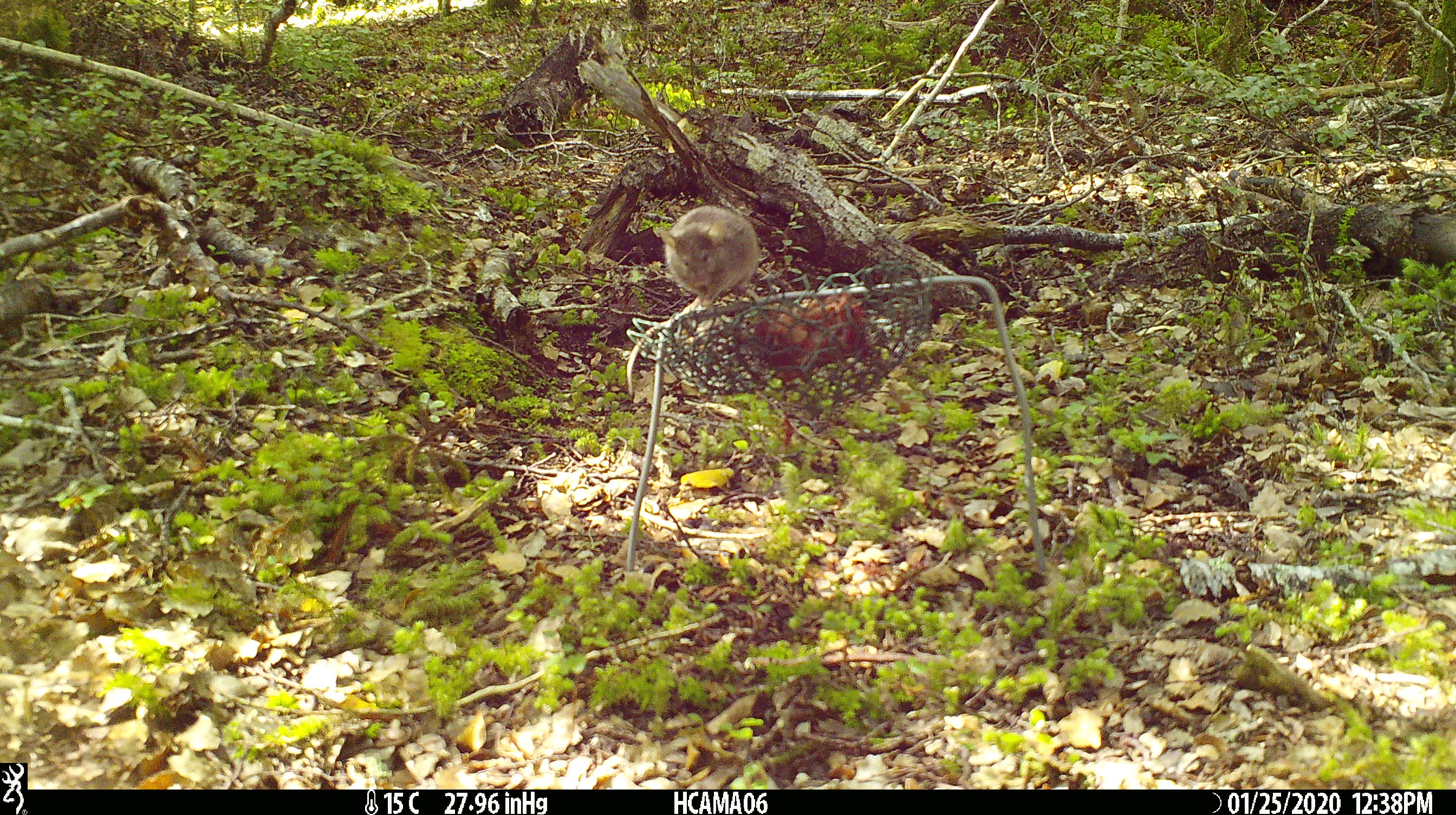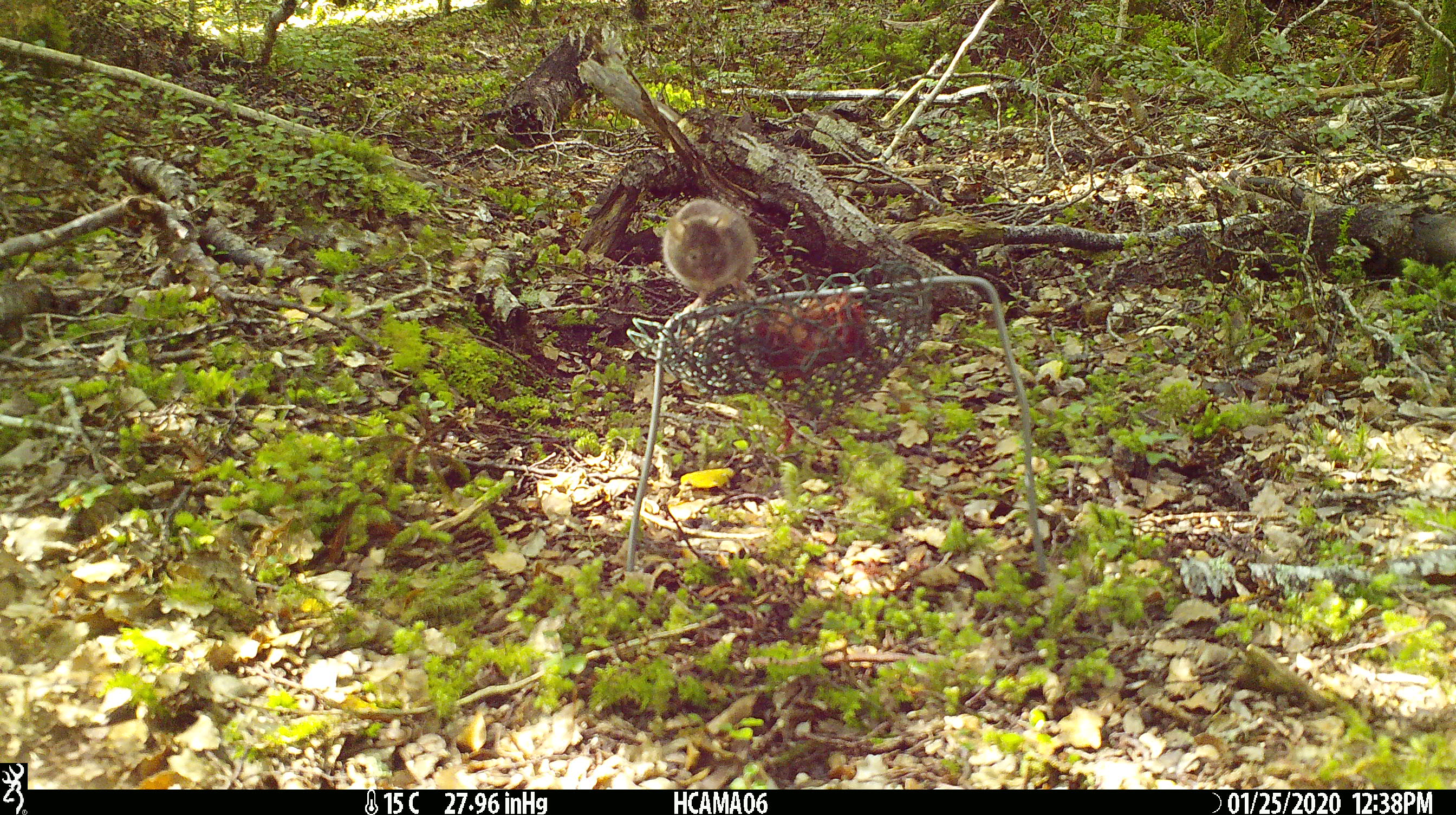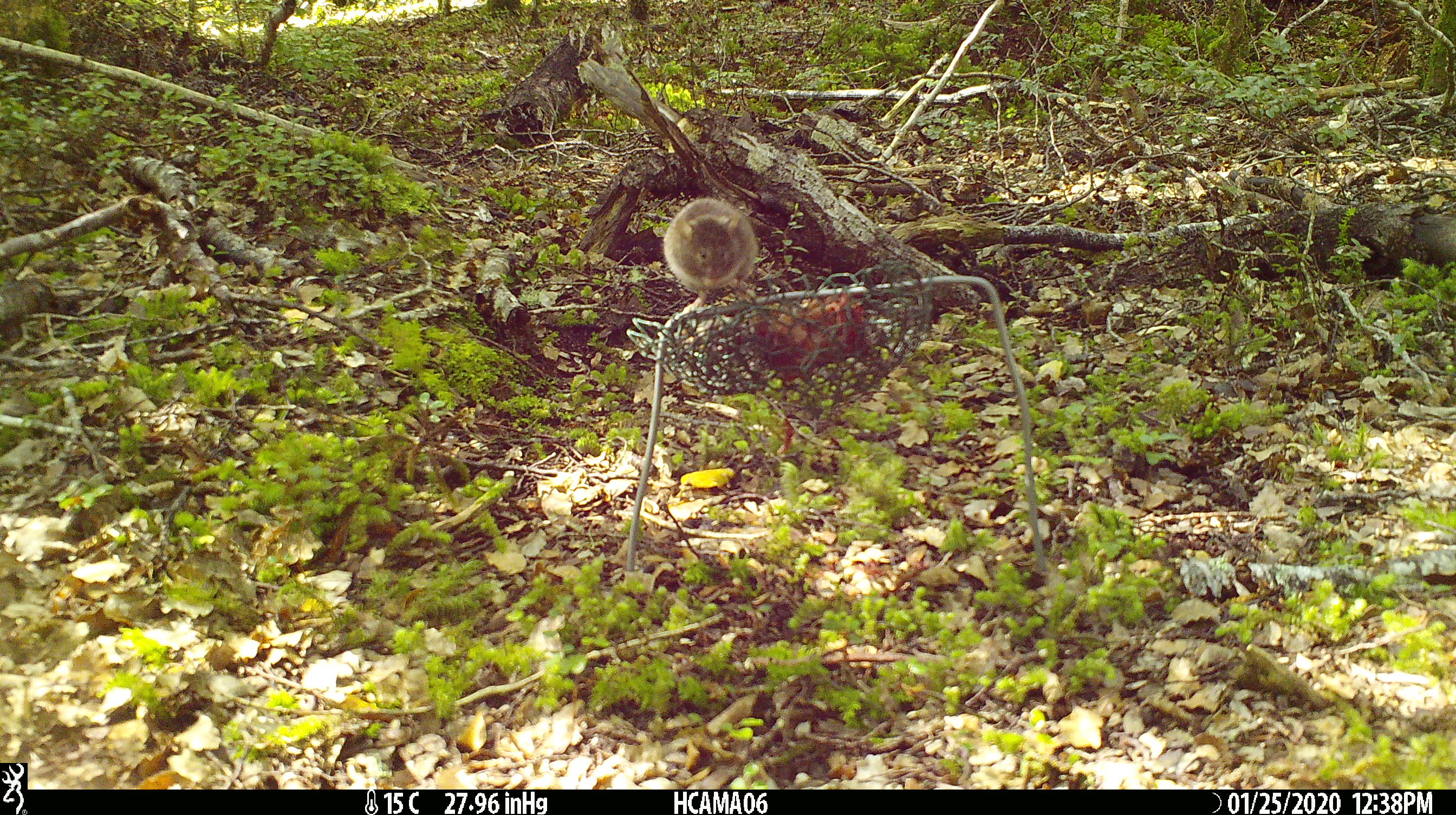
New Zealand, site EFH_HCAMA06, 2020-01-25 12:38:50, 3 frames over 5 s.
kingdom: Animalia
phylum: Chordata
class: Mammalia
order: Rodentia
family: Muridae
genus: Mus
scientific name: Mus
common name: mouse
Mouse (Mus).